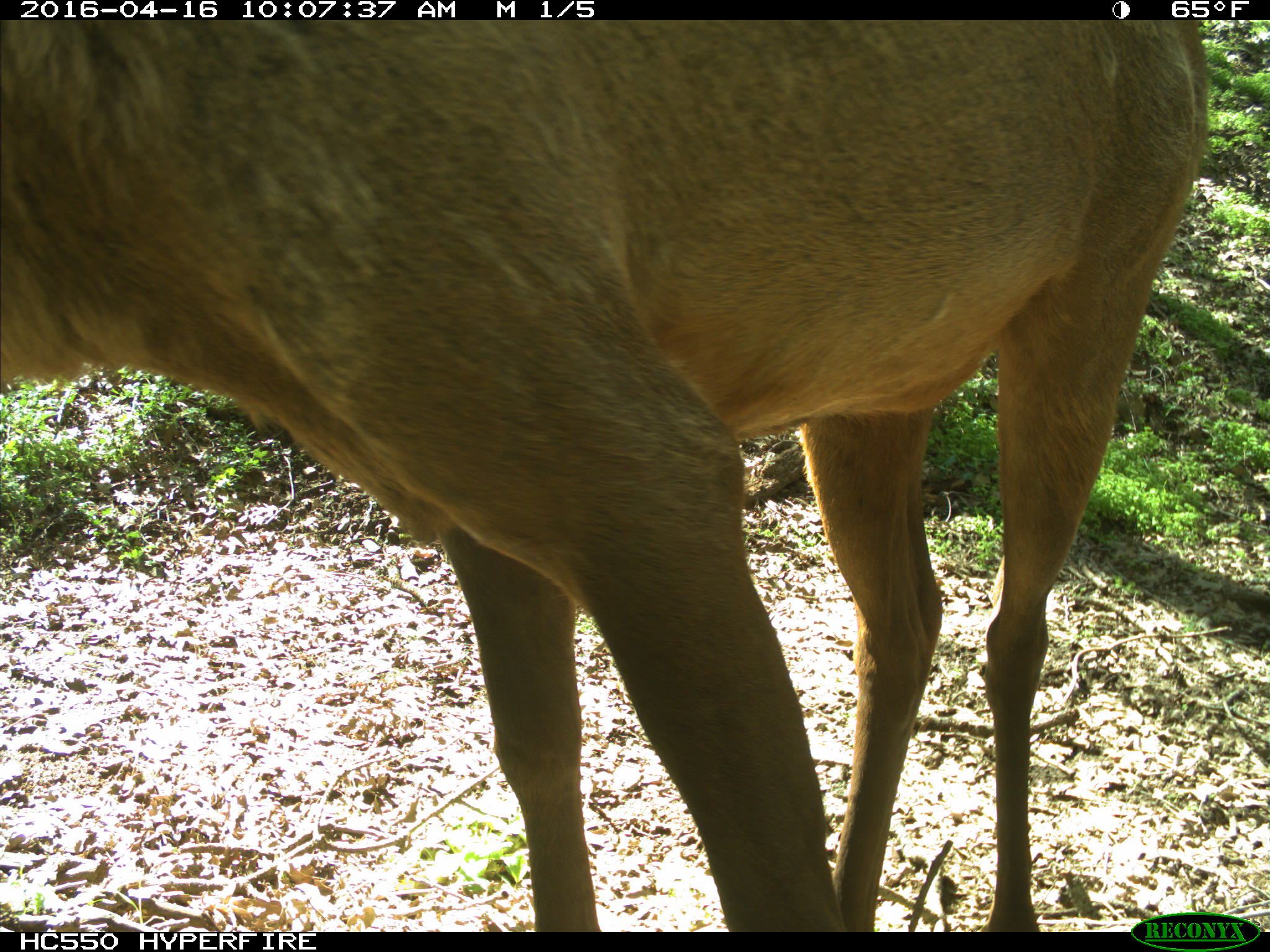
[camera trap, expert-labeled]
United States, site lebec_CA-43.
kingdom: Animalia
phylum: Chordata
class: Mammalia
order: Artiodactyla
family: Cervidae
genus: Cervus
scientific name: Cervus canadensis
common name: elk